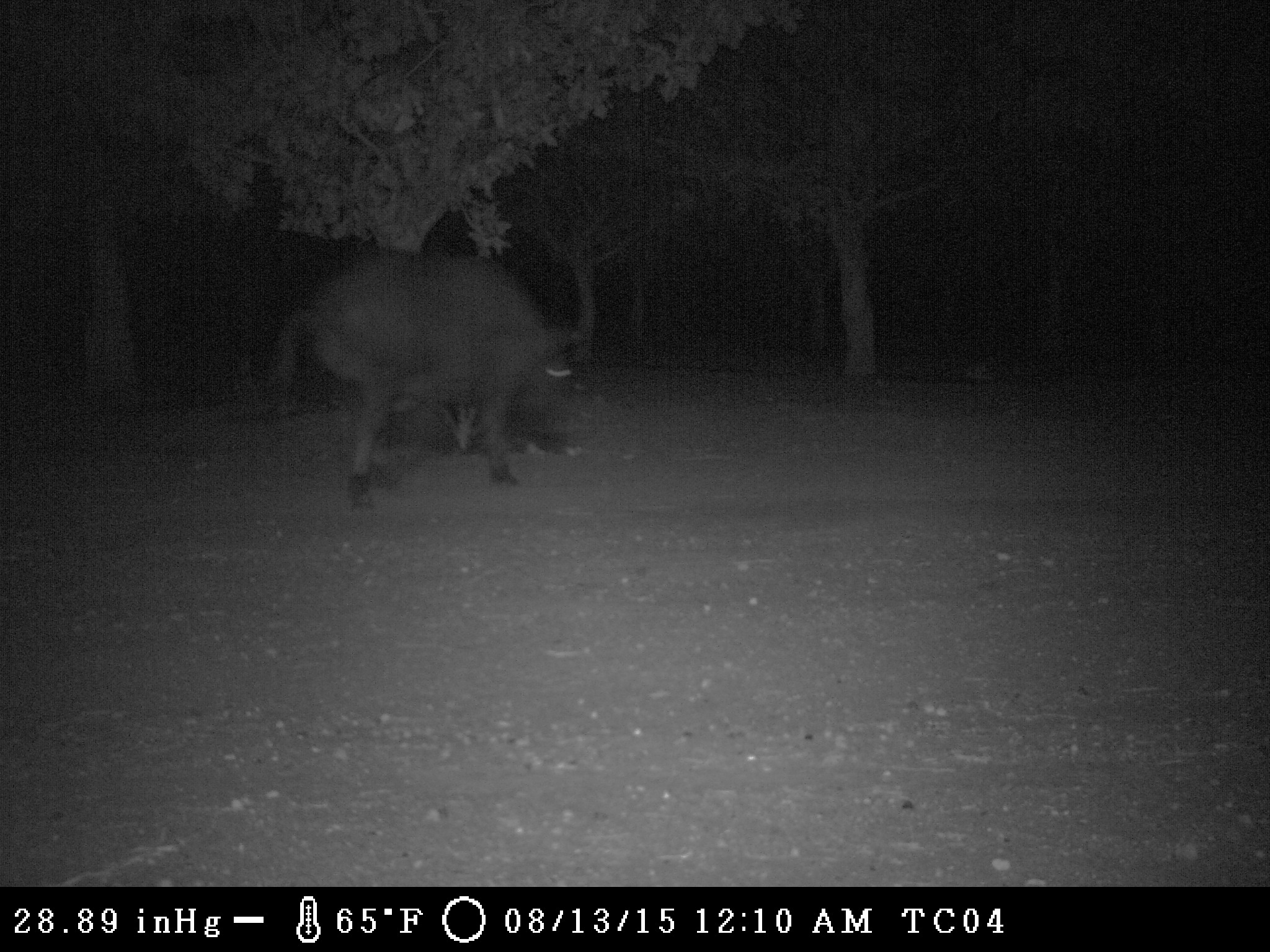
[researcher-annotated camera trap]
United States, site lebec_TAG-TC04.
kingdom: Animalia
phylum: Chordata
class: Mammalia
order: Artiodactyla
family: Suidae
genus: Sus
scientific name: Sus scrofa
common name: wild boar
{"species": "Sus scrofa (wild boar)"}